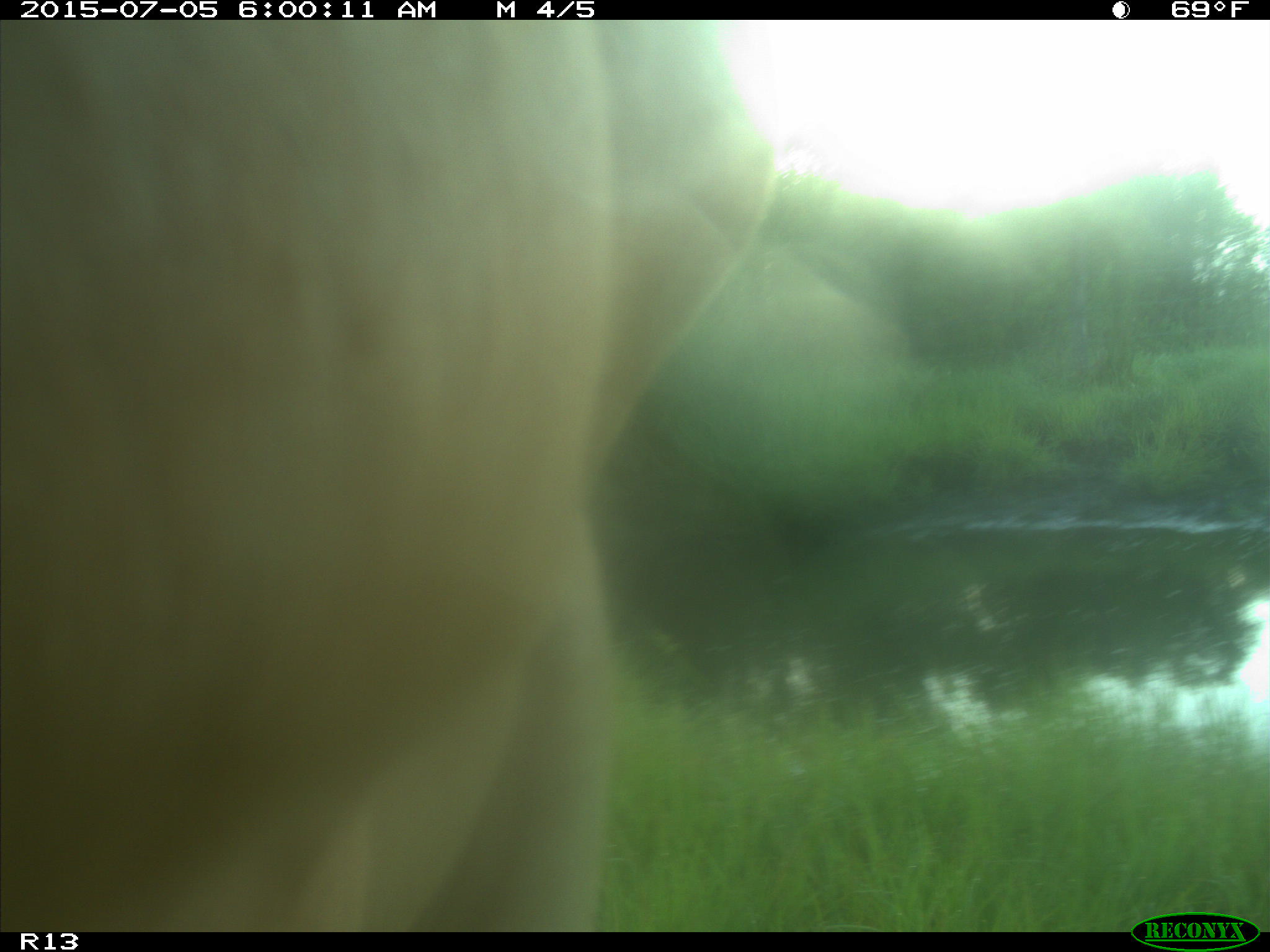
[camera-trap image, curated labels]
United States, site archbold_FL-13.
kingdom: Animalia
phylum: Chordata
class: Mammalia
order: Artiodactyla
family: Bovidae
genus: Bos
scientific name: Bos taurus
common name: domestic cow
Bos taurus (domestic cow).